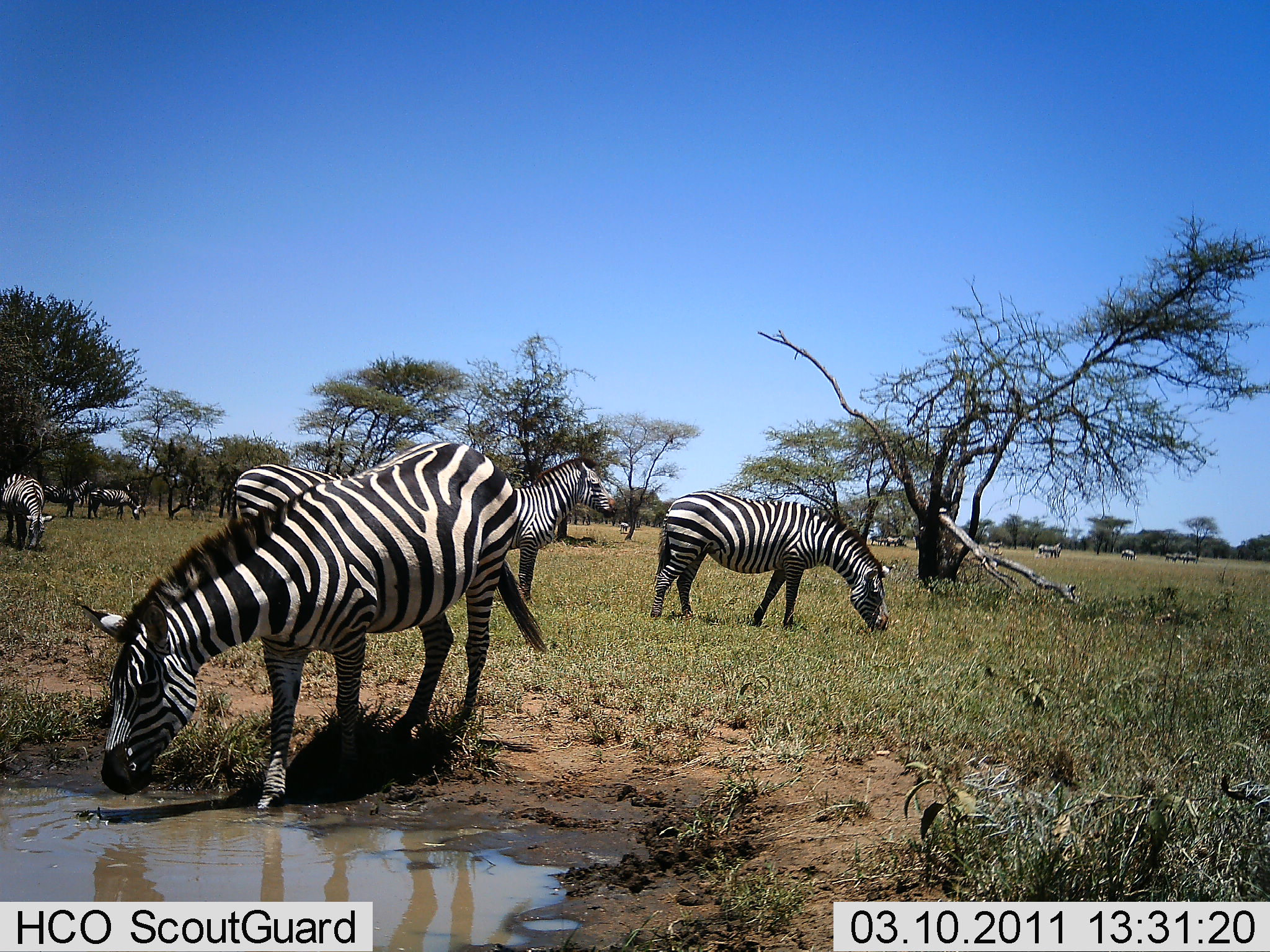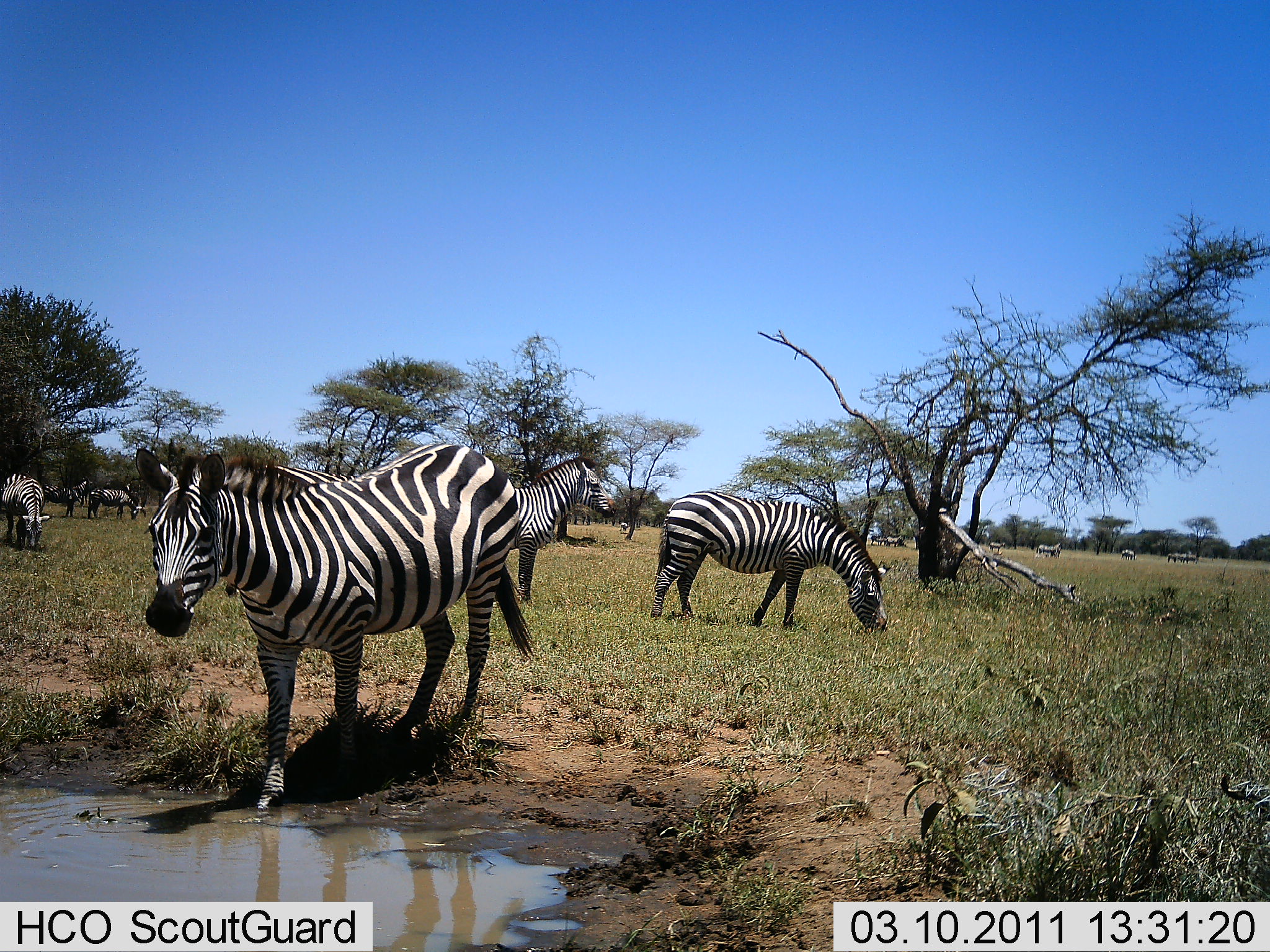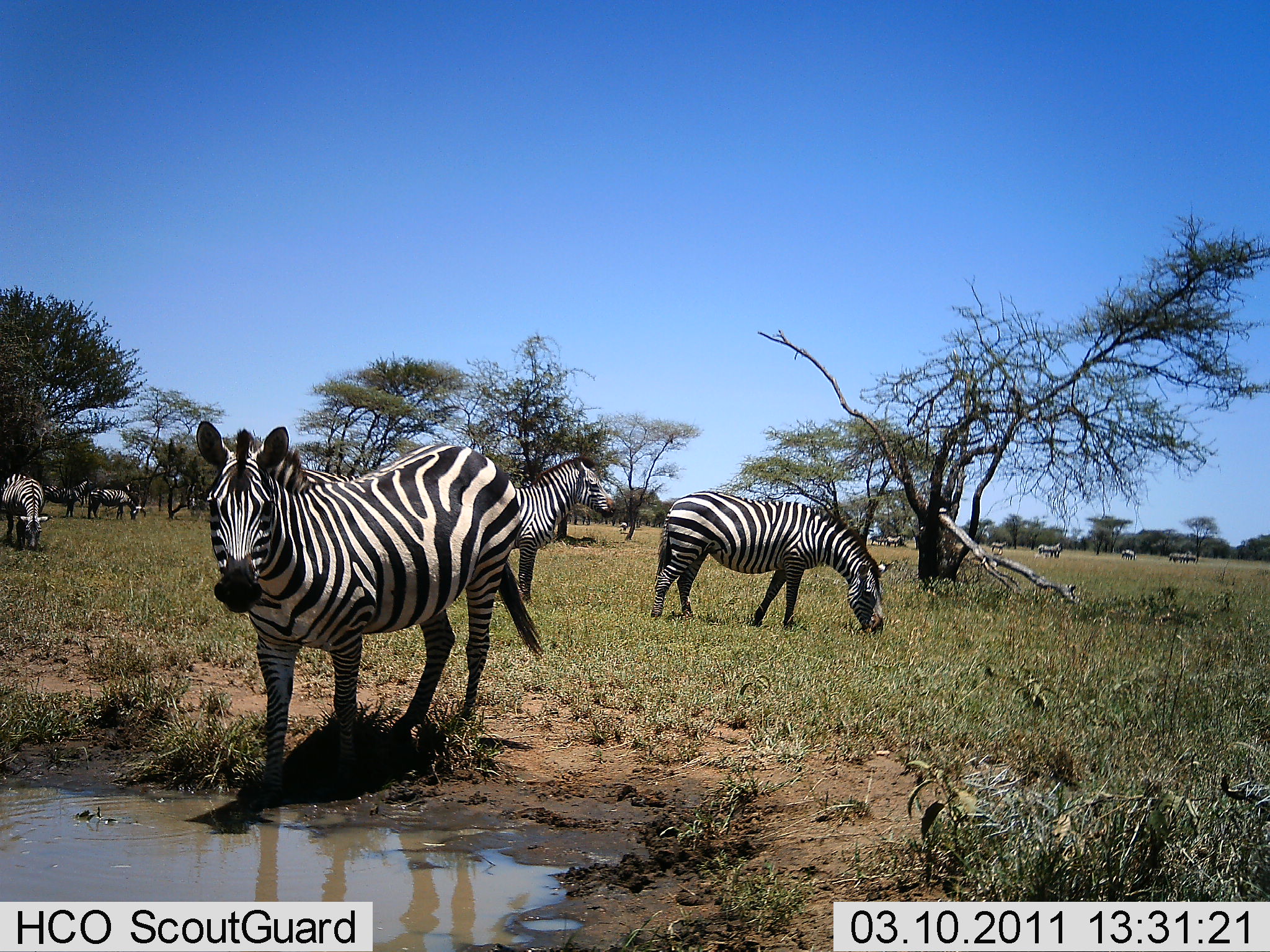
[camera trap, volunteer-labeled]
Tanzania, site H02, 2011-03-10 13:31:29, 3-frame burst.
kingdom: Animalia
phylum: Chordata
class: Mammalia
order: Perissodactyla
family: Equidae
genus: Equus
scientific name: Equus quagga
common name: plains zebra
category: zebra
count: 11-50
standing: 58%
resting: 17%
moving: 33%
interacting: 0%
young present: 0%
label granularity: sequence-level